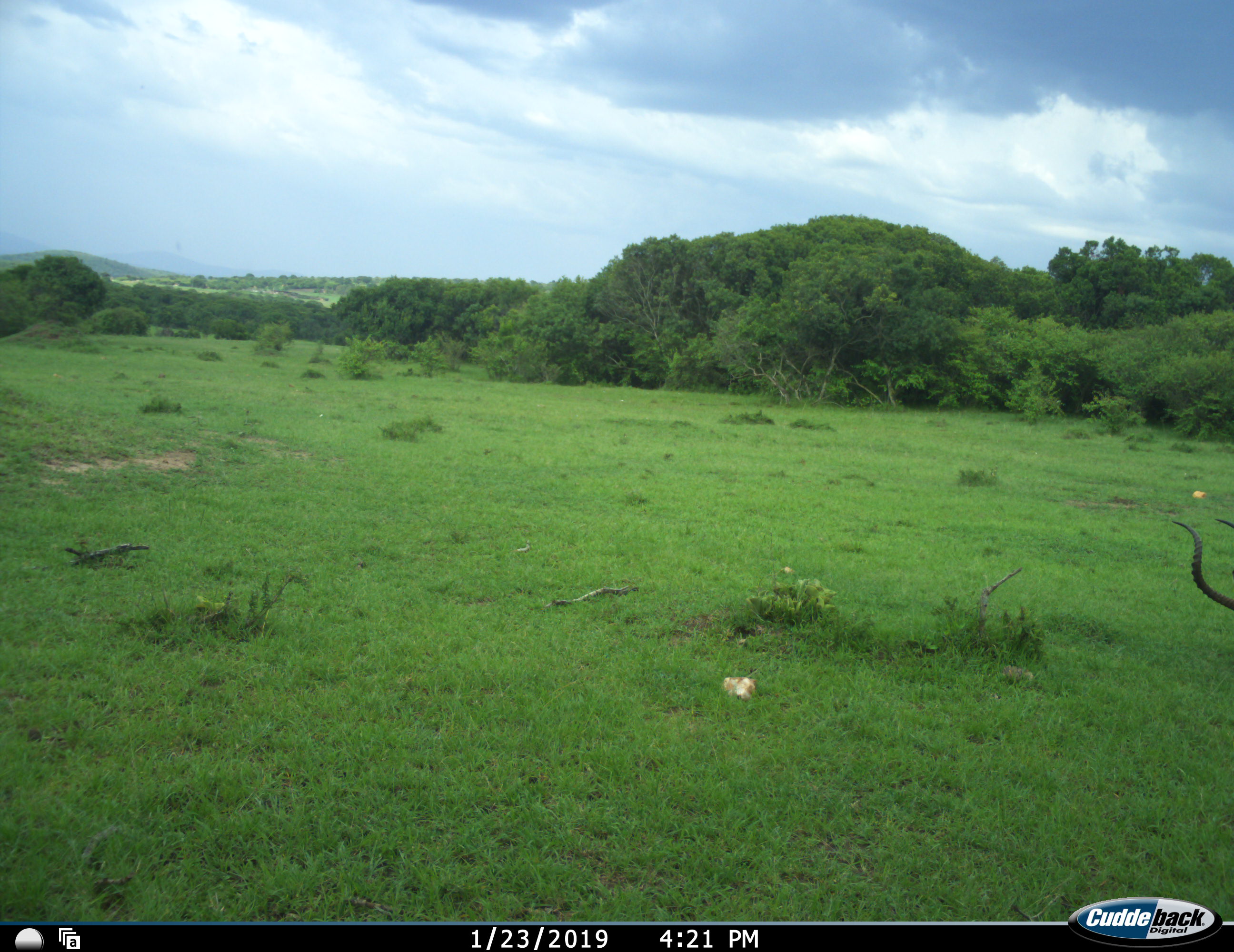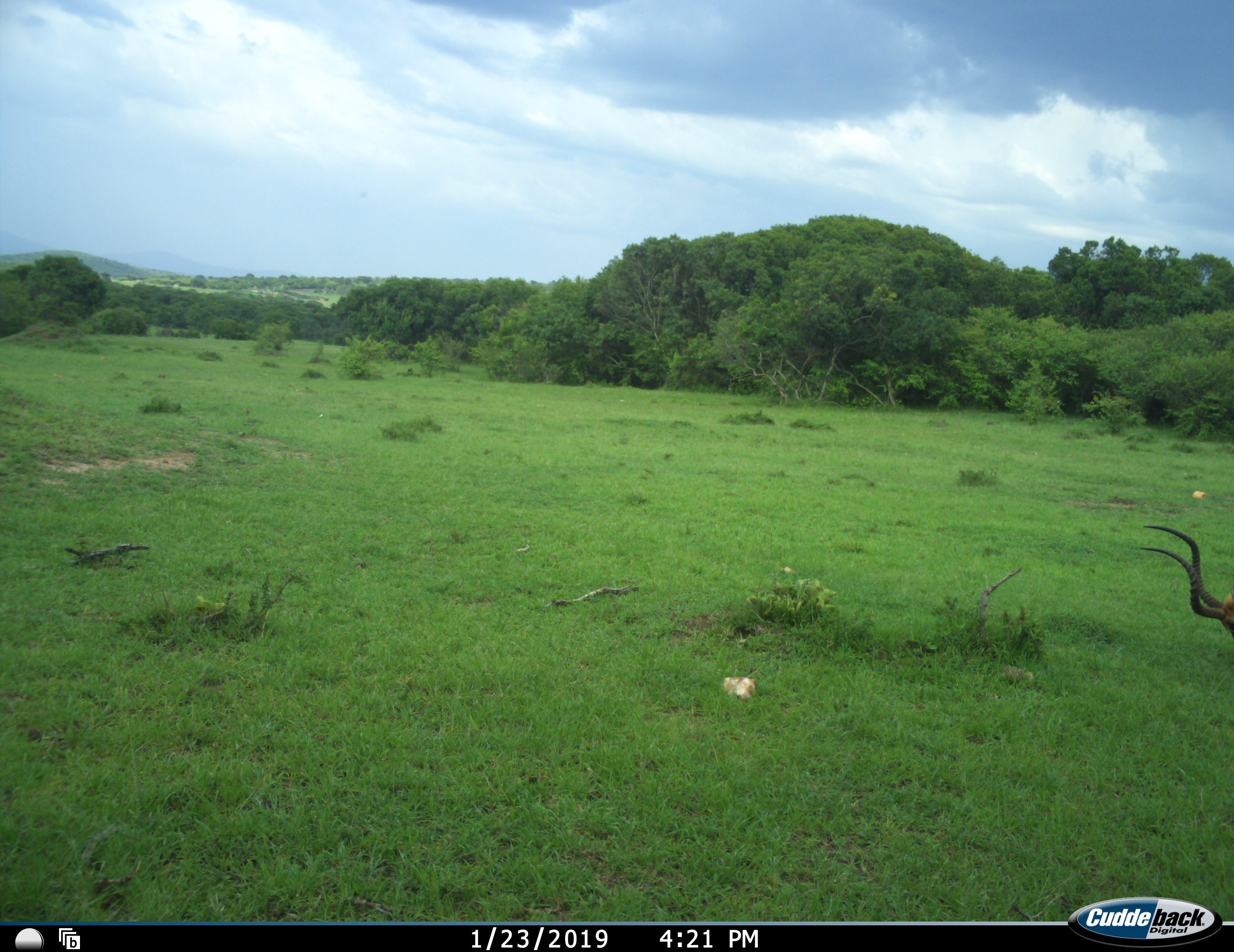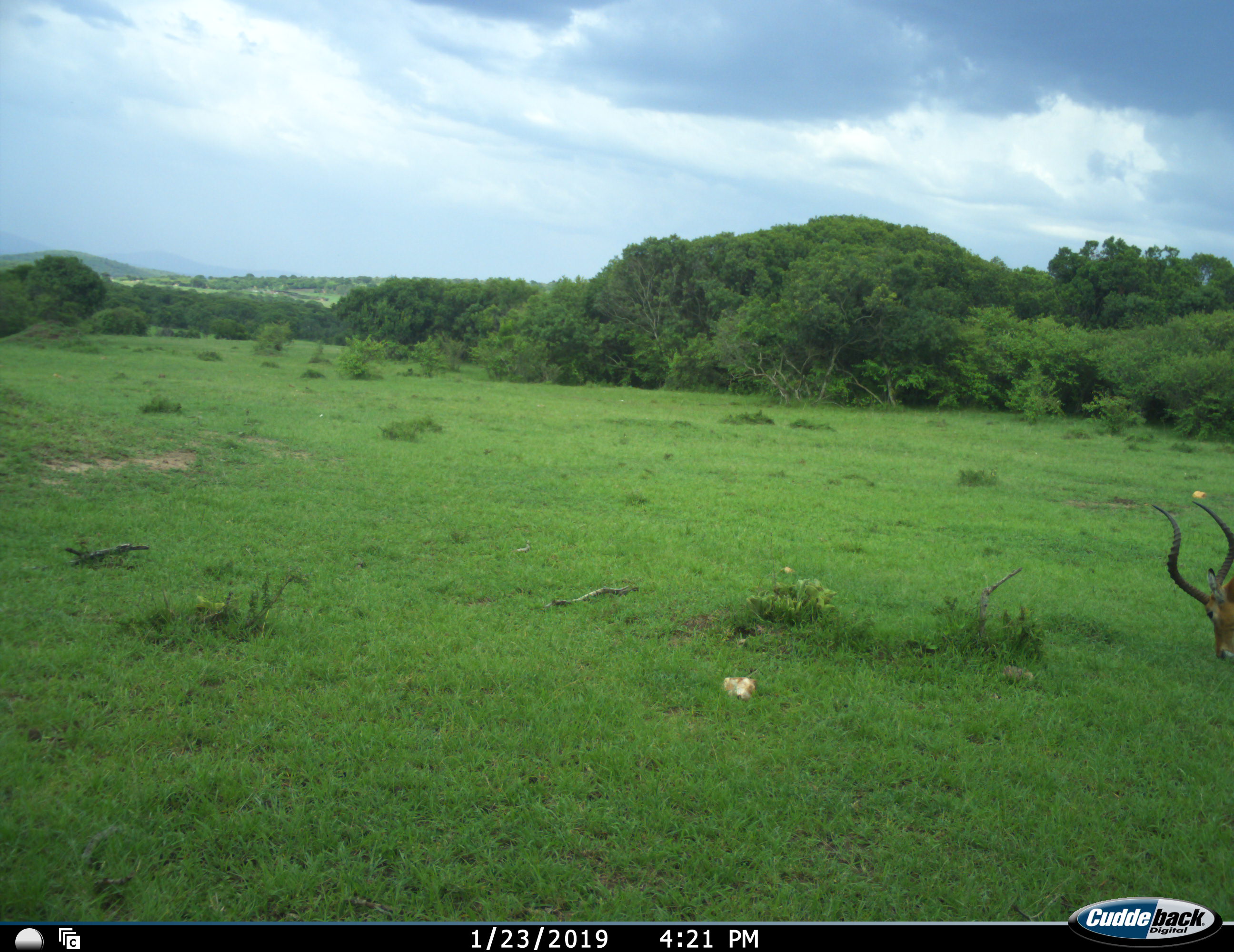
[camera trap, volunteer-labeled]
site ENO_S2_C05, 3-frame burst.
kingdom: Animalia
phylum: Chordata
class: Mammalia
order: Artiodactyla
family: Bovidae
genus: Aepyceros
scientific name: Aepyceros melampus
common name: impala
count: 1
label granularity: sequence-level